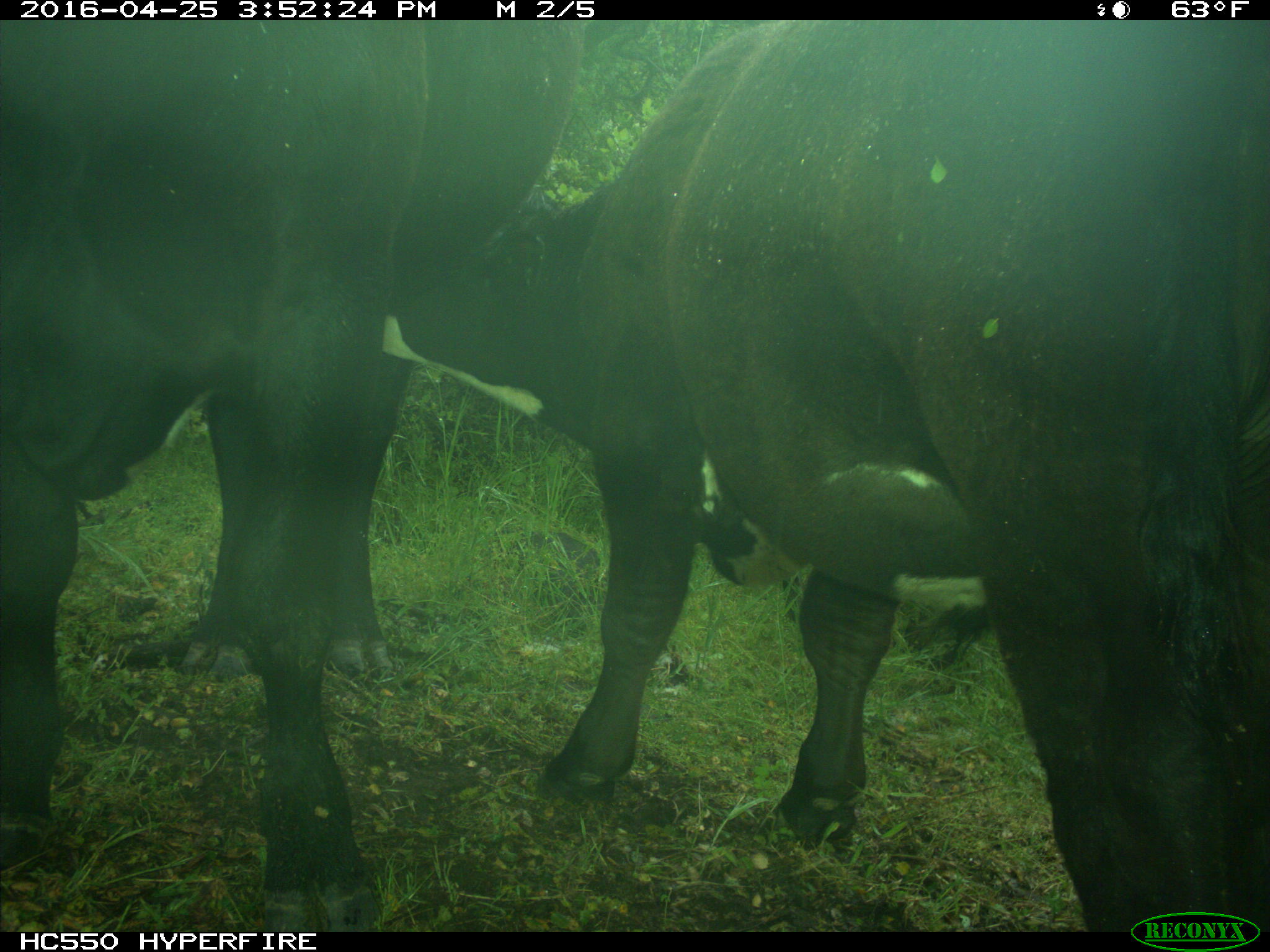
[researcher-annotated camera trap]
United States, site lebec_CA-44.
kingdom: Animalia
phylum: Chordata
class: Mammalia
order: Artiodactyla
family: Bovidae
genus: Bos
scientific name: Bos taurus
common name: domestic cow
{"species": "Bos taurus (domestic cow)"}